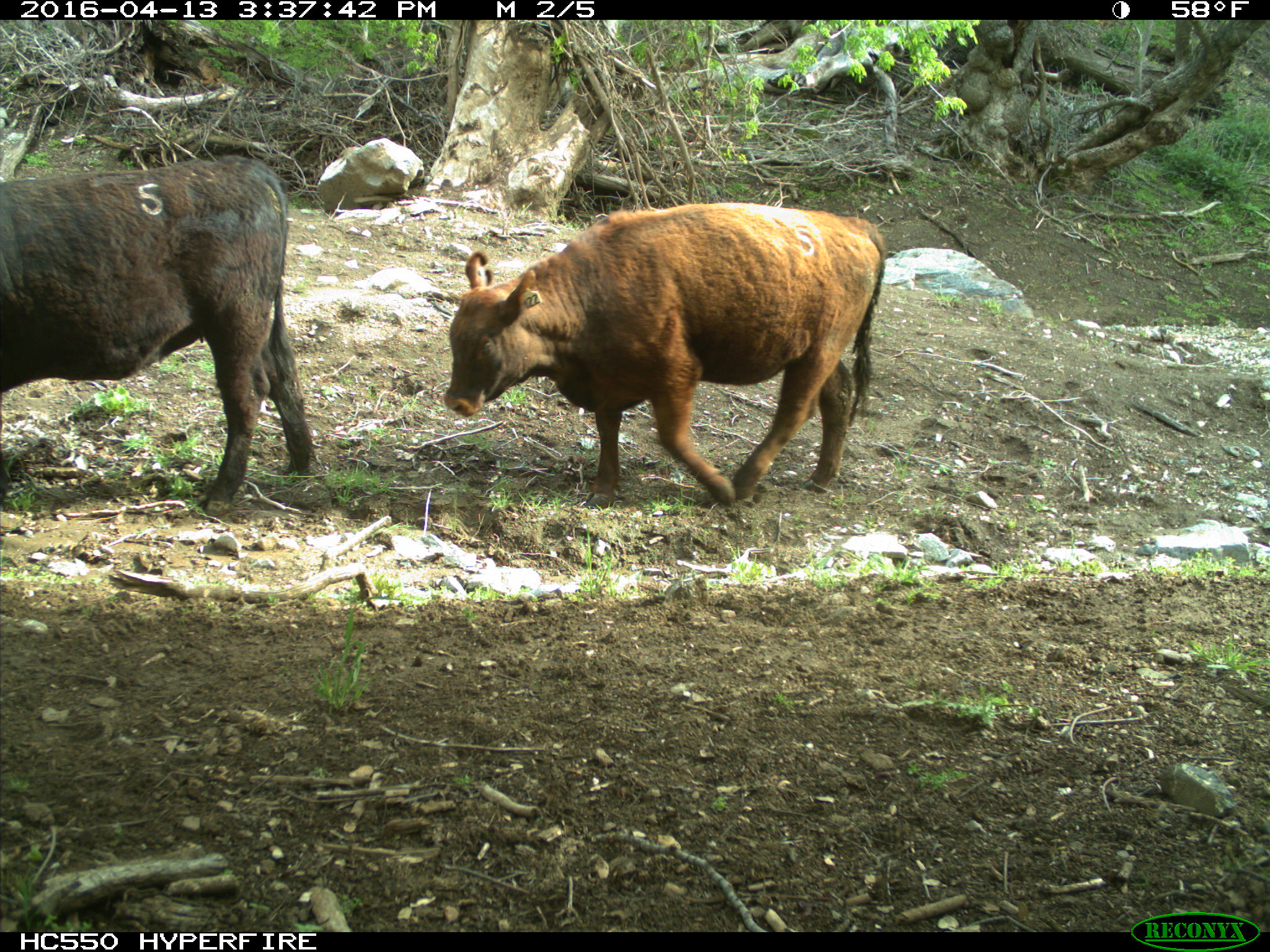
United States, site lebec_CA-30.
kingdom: Animalia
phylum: Chordata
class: Mammalia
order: Artiodactyla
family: Bovidae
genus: Bos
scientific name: Bos taurus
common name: domestic cow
Bos taurus (domestic cow).